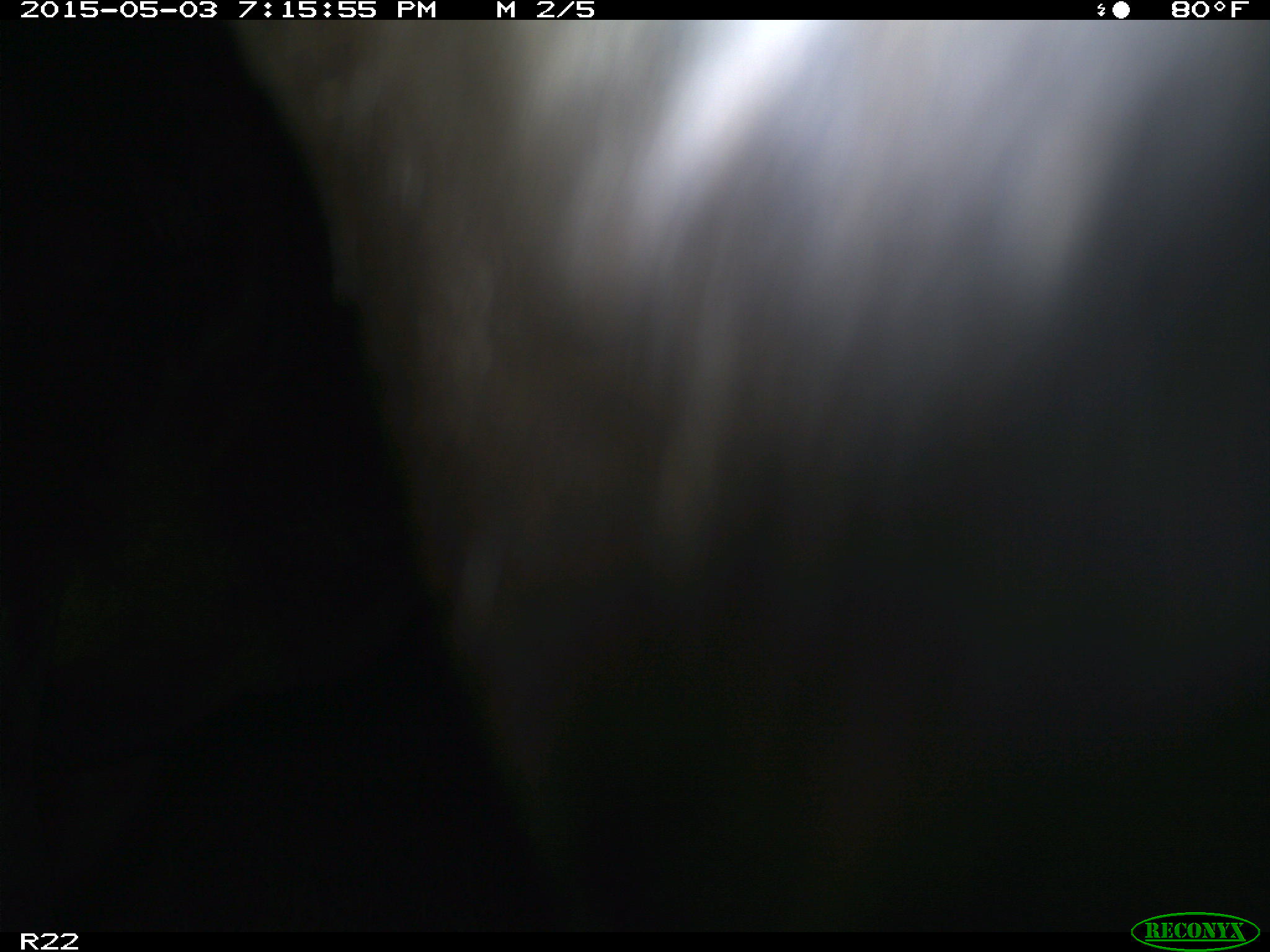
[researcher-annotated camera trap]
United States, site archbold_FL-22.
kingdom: Animalia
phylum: Chordata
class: Mammalia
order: Artiodactyla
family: Bovidae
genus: Bos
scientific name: Bos taurus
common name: domestic cow